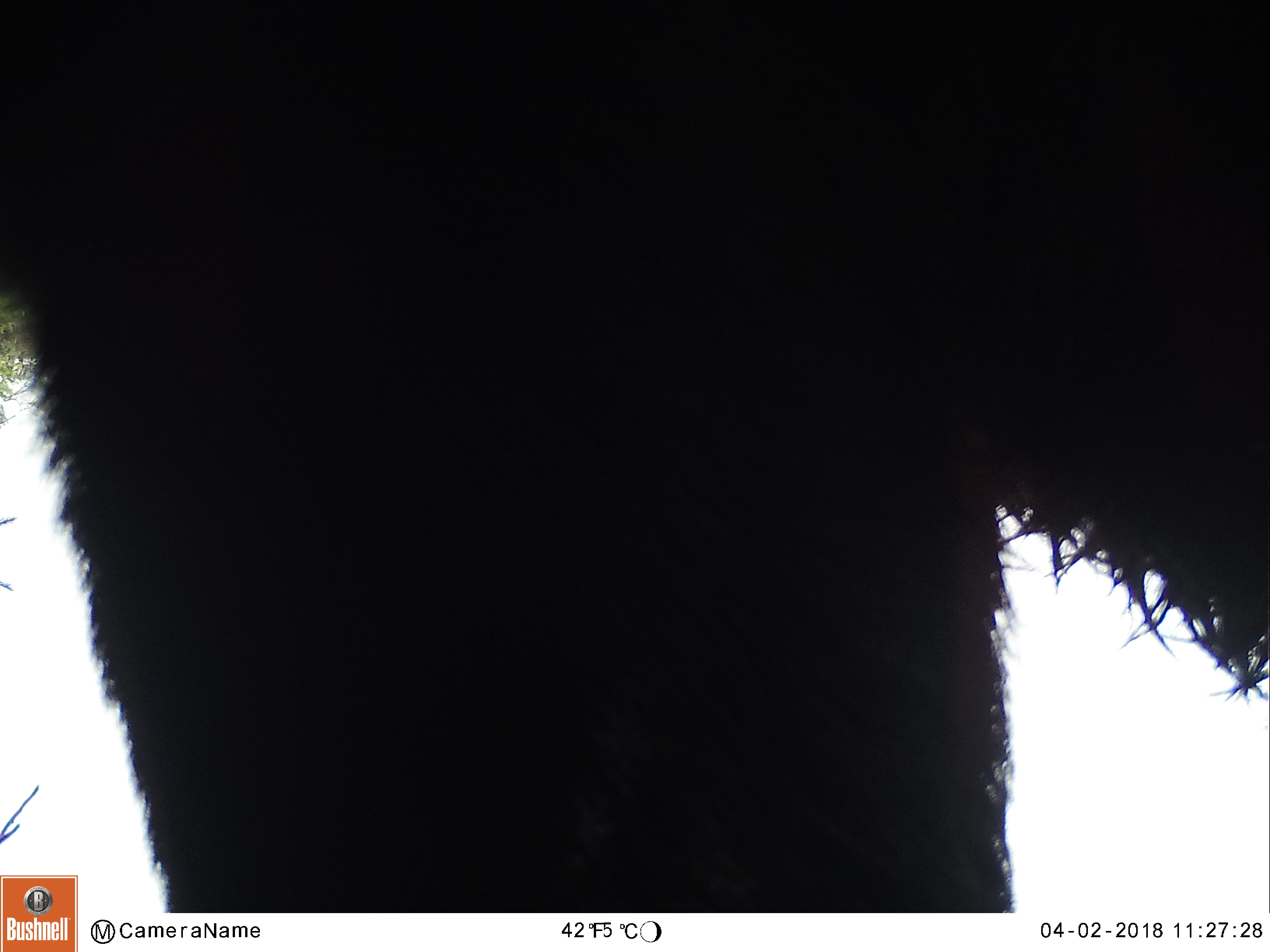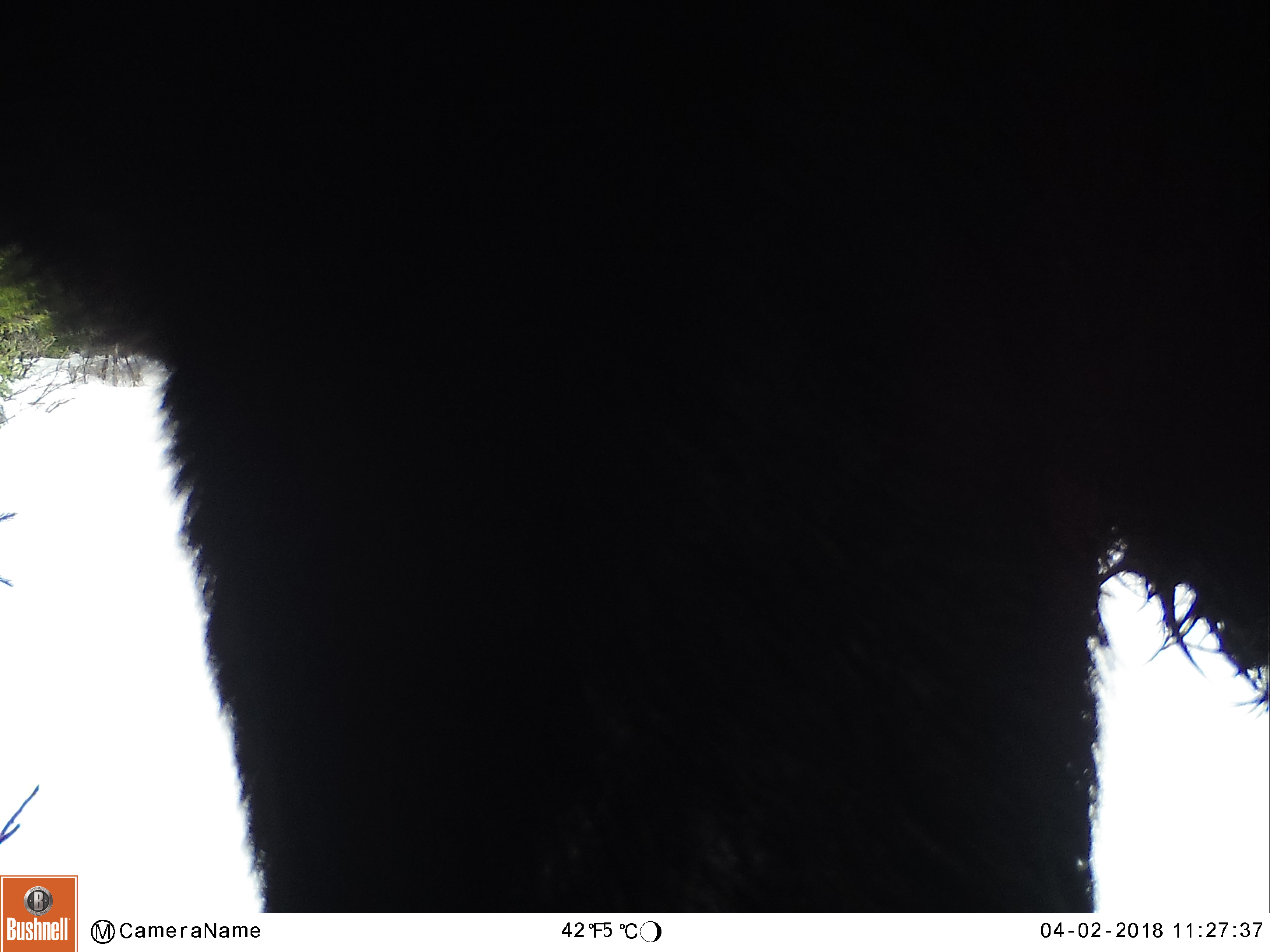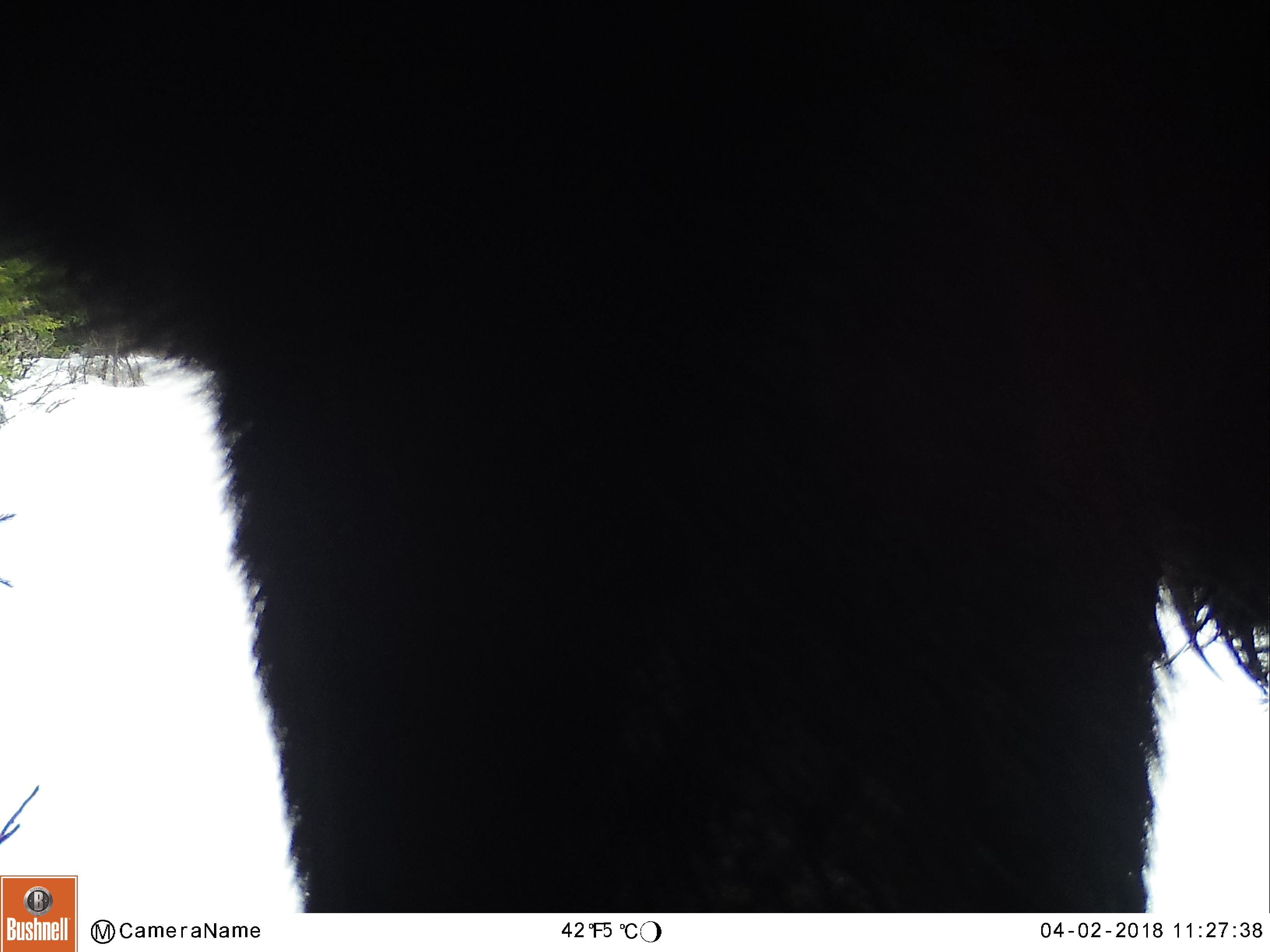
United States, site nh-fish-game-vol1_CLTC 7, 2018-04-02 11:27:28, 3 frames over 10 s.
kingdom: Animalia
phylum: Chordata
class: Mammalia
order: Artiodactyla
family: Cervidae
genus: Alces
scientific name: Alces alces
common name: moose